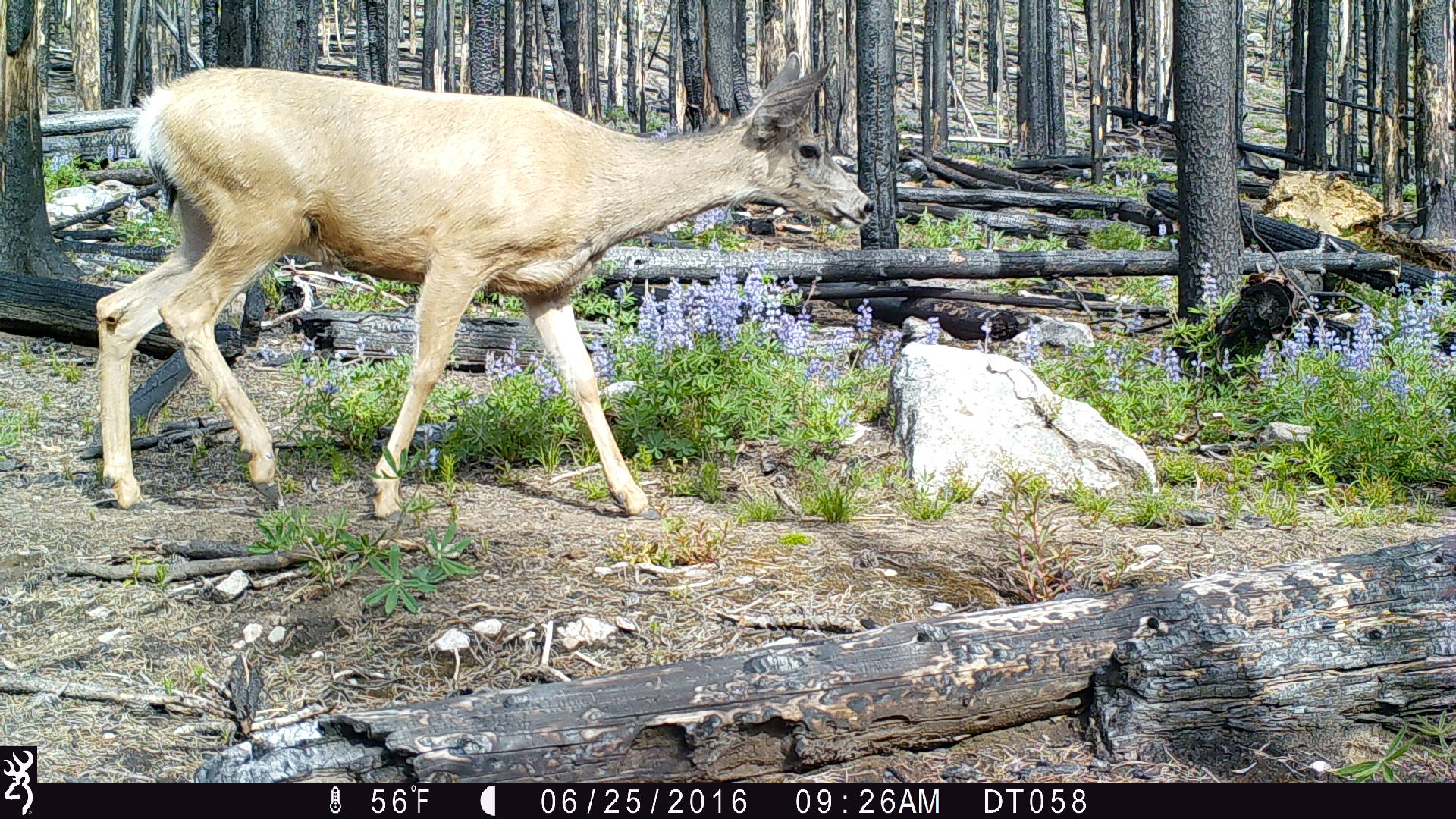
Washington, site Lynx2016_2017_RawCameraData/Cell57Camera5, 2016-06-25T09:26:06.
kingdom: Animalia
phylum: Chordata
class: Mammalia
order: Artiodactyla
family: Cervidae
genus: Odocoileus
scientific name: Odocoileus hemionus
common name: mule deer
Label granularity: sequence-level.